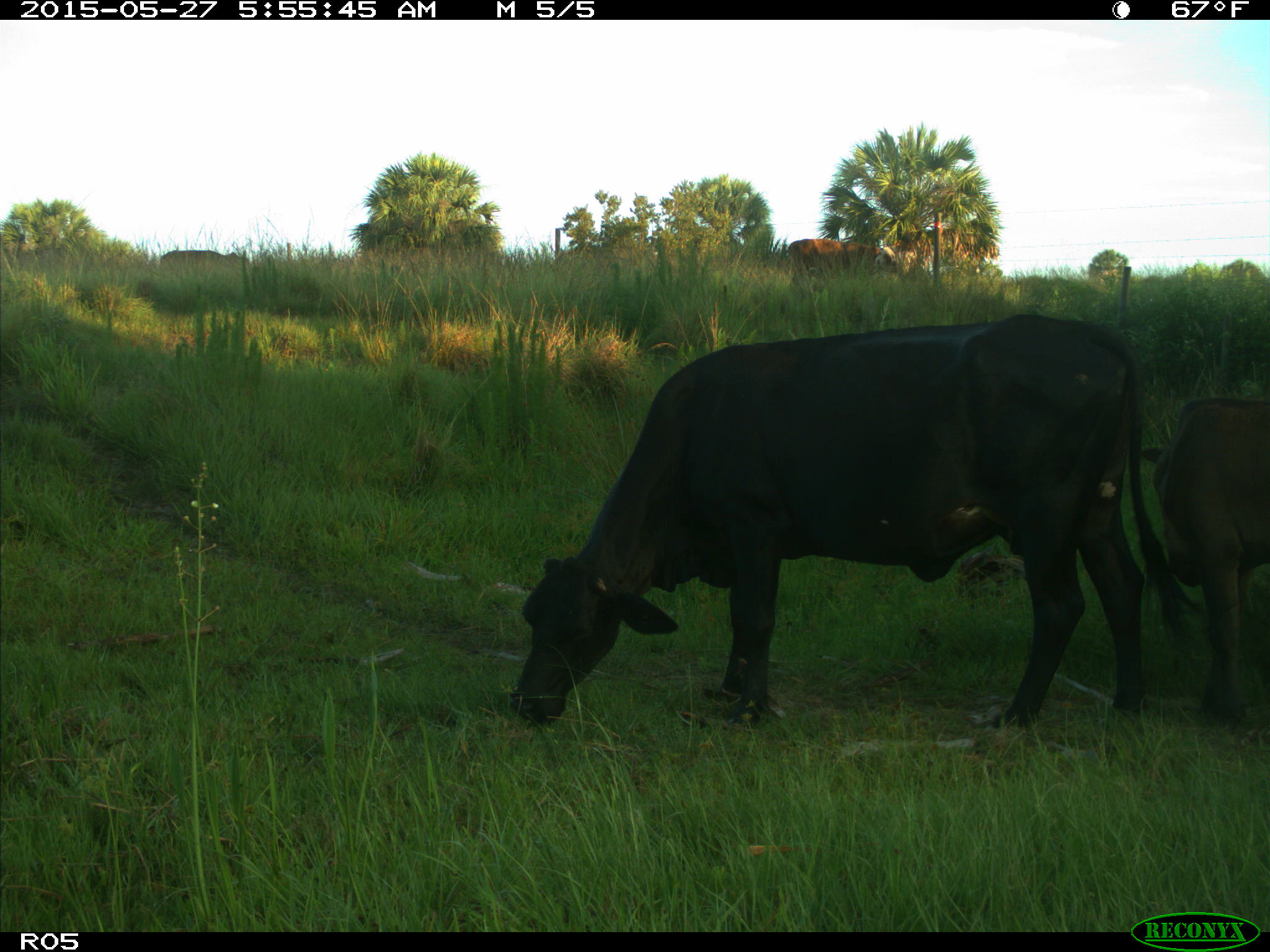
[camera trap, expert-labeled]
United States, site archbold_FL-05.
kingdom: Animalia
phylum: Chordata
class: Mammalia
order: Artiodactyla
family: Bovidae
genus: Bos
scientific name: Bos taurus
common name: domestic cow